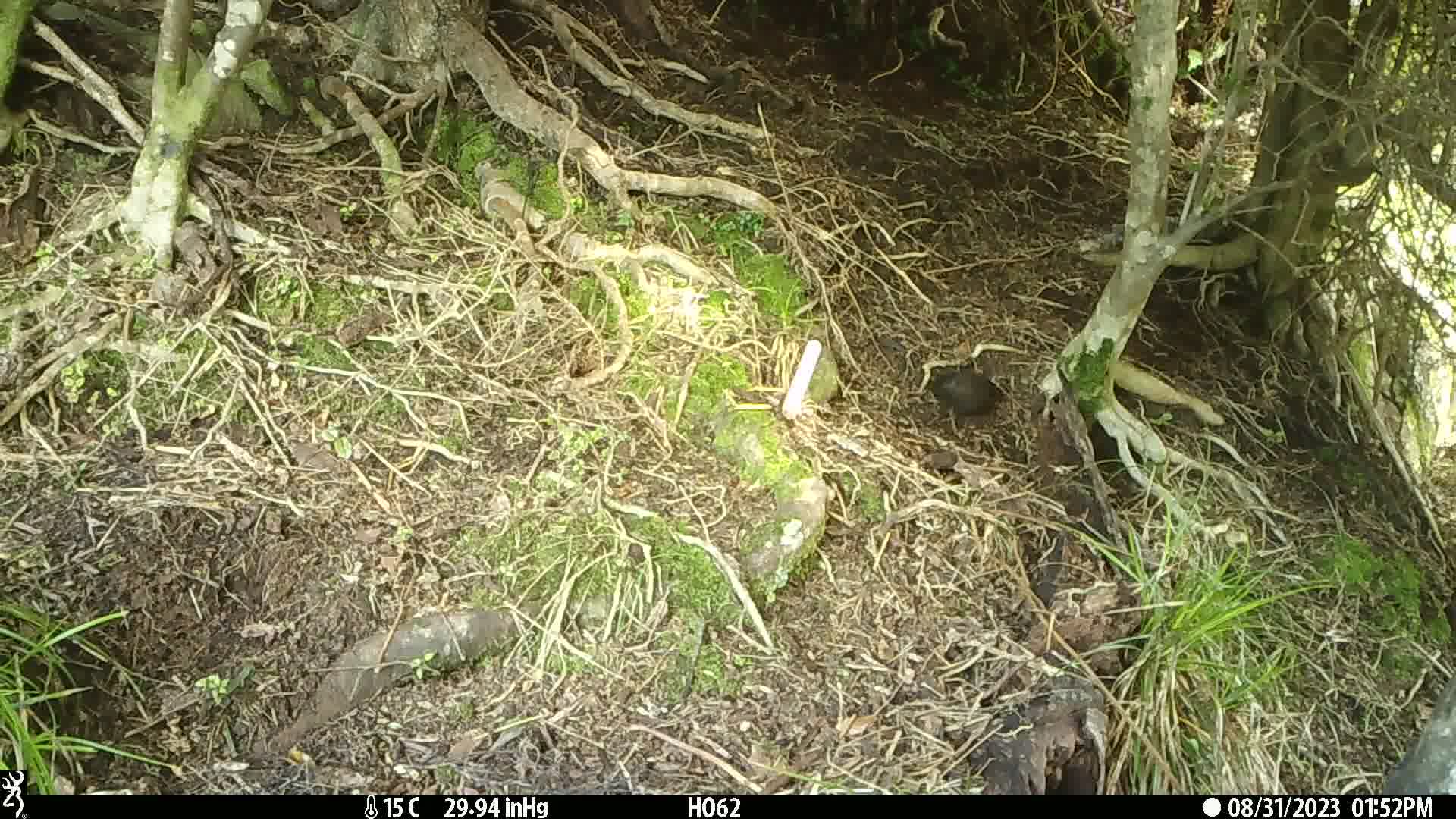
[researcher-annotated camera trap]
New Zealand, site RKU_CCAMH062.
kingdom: Animalia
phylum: Chordata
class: Aves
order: Passeriformes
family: Turdidae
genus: Turdus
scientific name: Turdus merula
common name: eurasian blackbird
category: blackbird